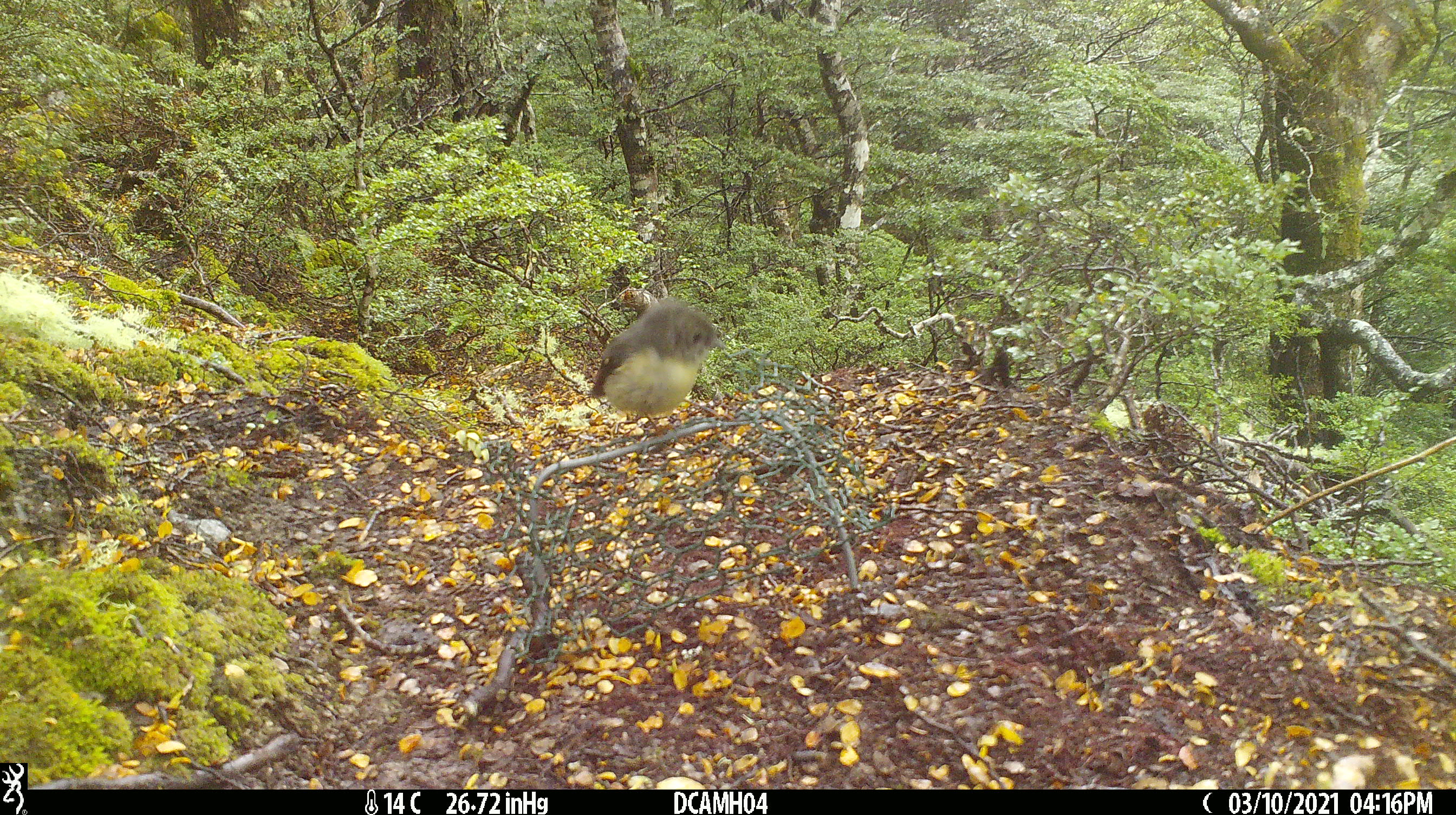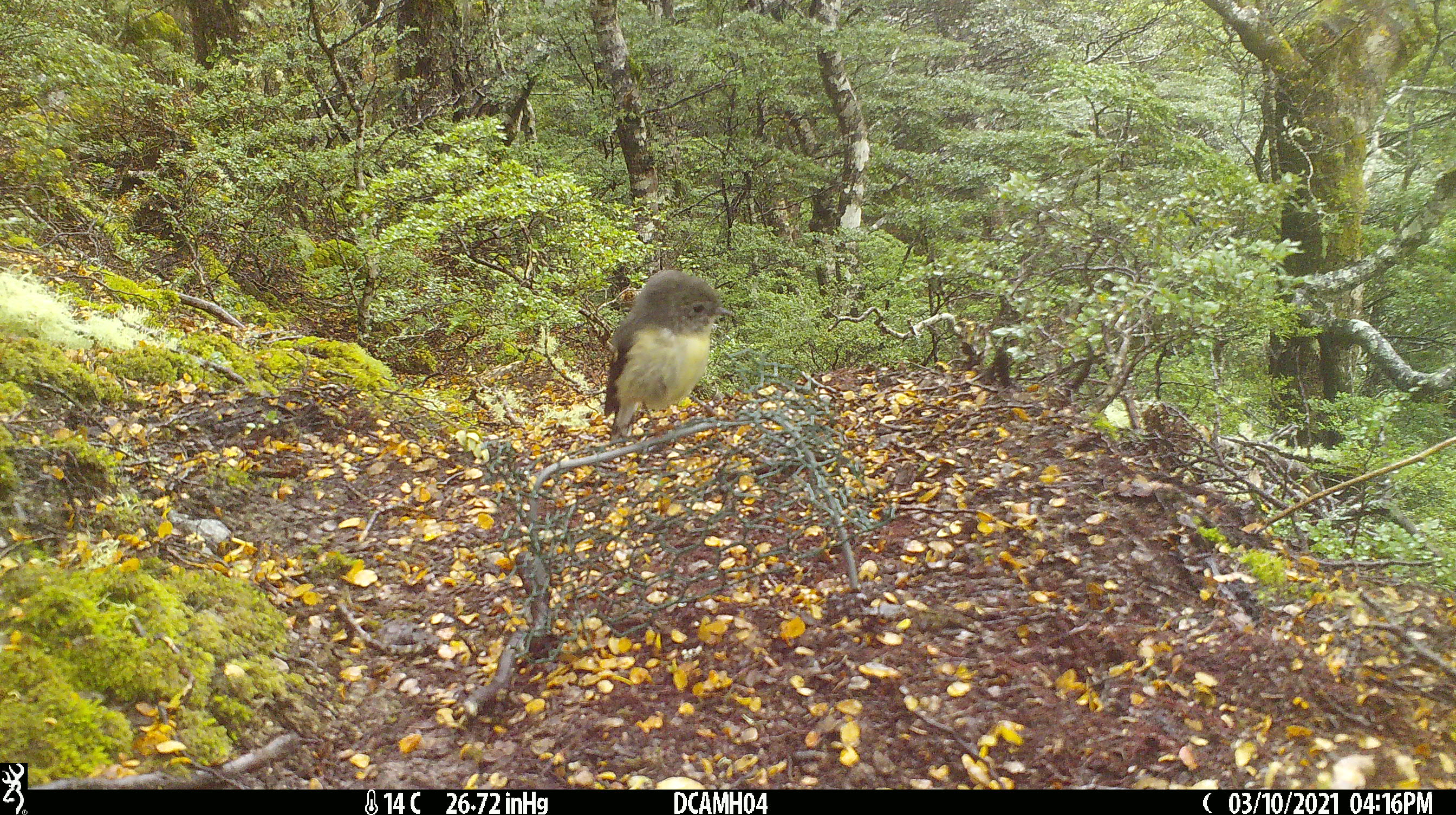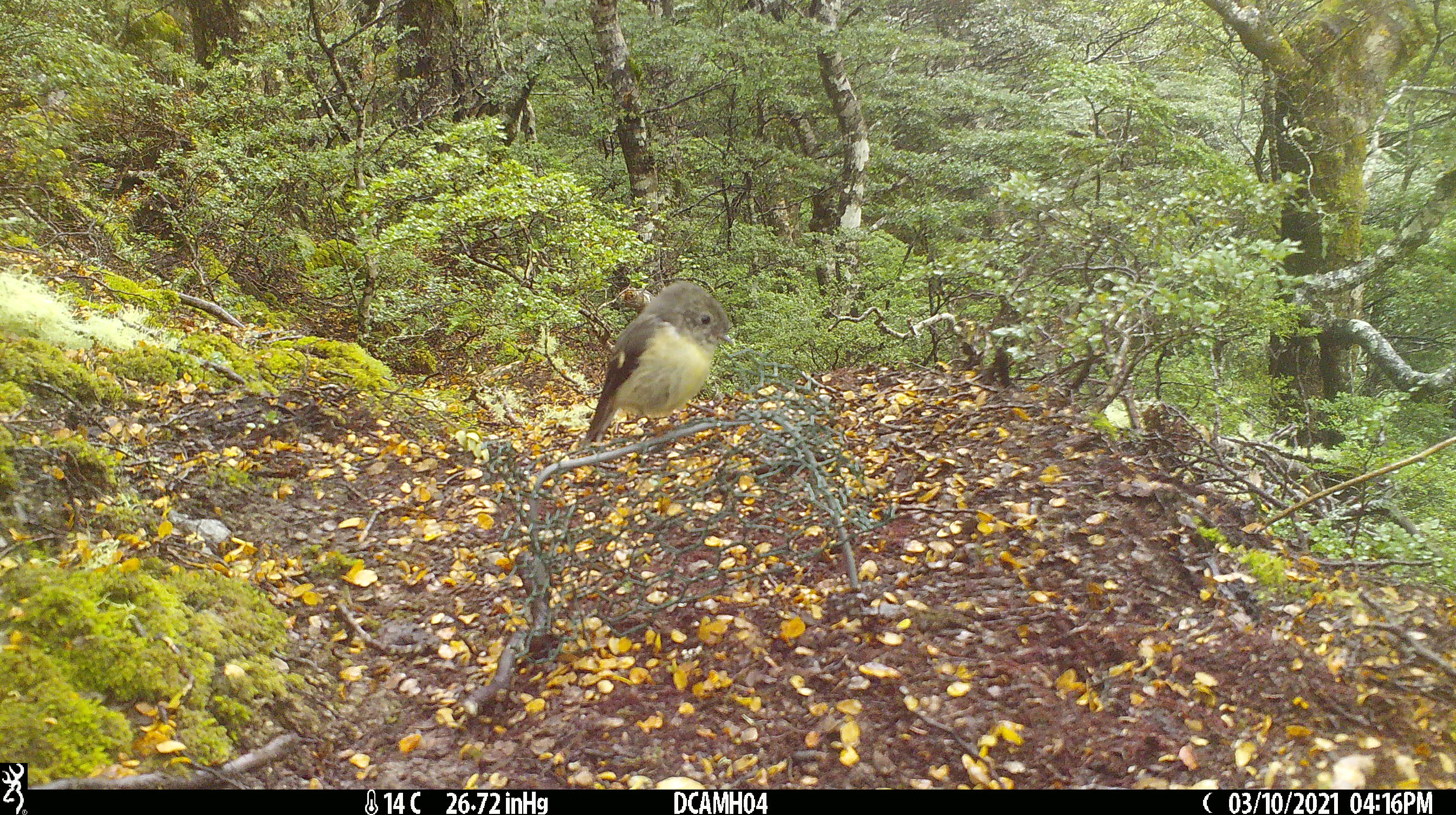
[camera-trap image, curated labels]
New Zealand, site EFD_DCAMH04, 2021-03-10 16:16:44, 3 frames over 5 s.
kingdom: Animalia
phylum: Chordata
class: Aves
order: Passeriformes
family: Petroicidae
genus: Petroica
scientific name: Petroica macrocephala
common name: tomtit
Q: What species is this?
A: Tomtit (Petroica macrocephala).